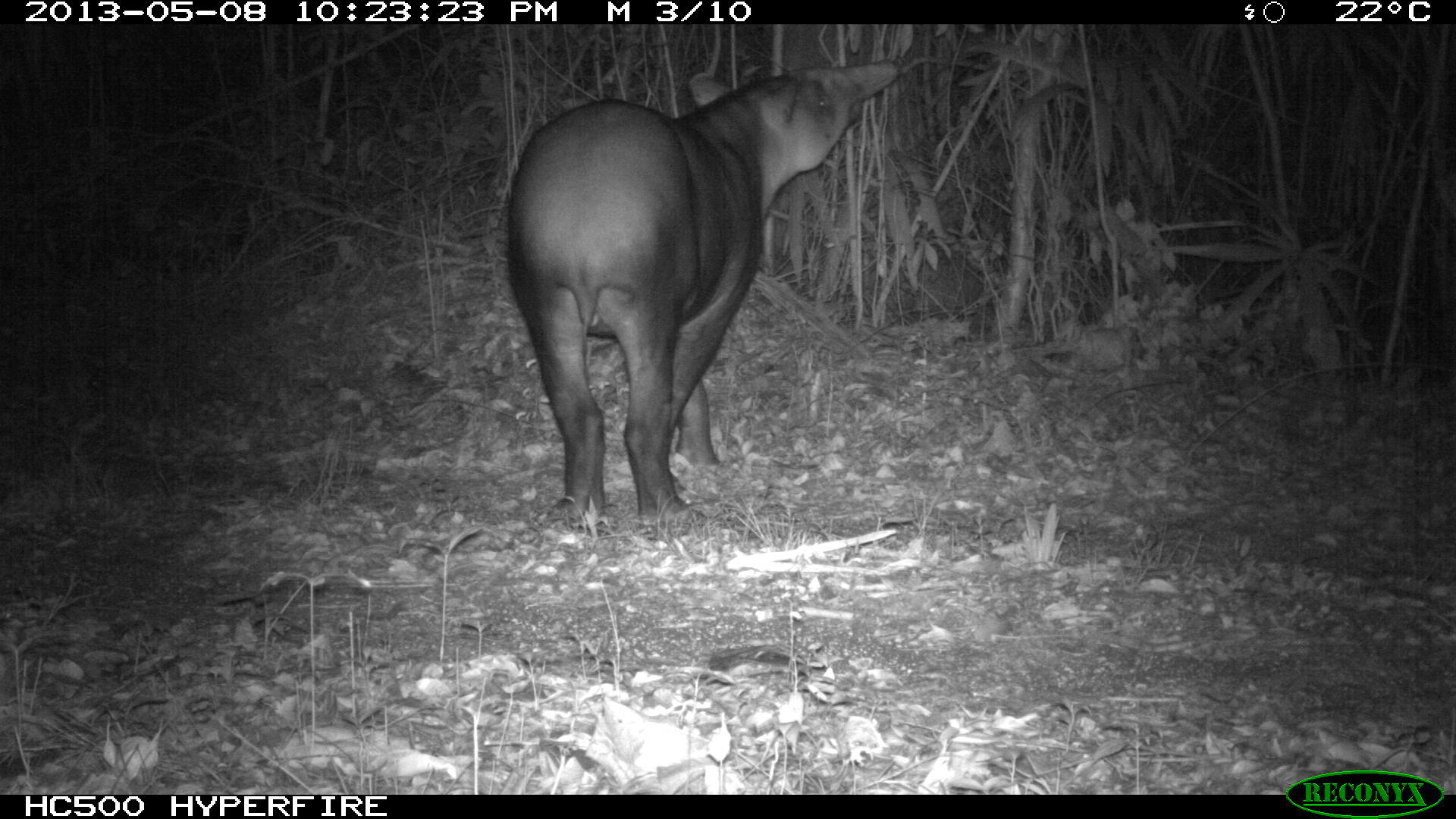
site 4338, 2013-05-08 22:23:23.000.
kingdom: Animalia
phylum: Chordata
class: Mammalia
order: Perissodactyla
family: Tapiridae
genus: Tapirus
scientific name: Tapirus bairdii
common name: baird's tapir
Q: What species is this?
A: Tapirus bairdii (baird's tapir).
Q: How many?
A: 1.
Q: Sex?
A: Female.